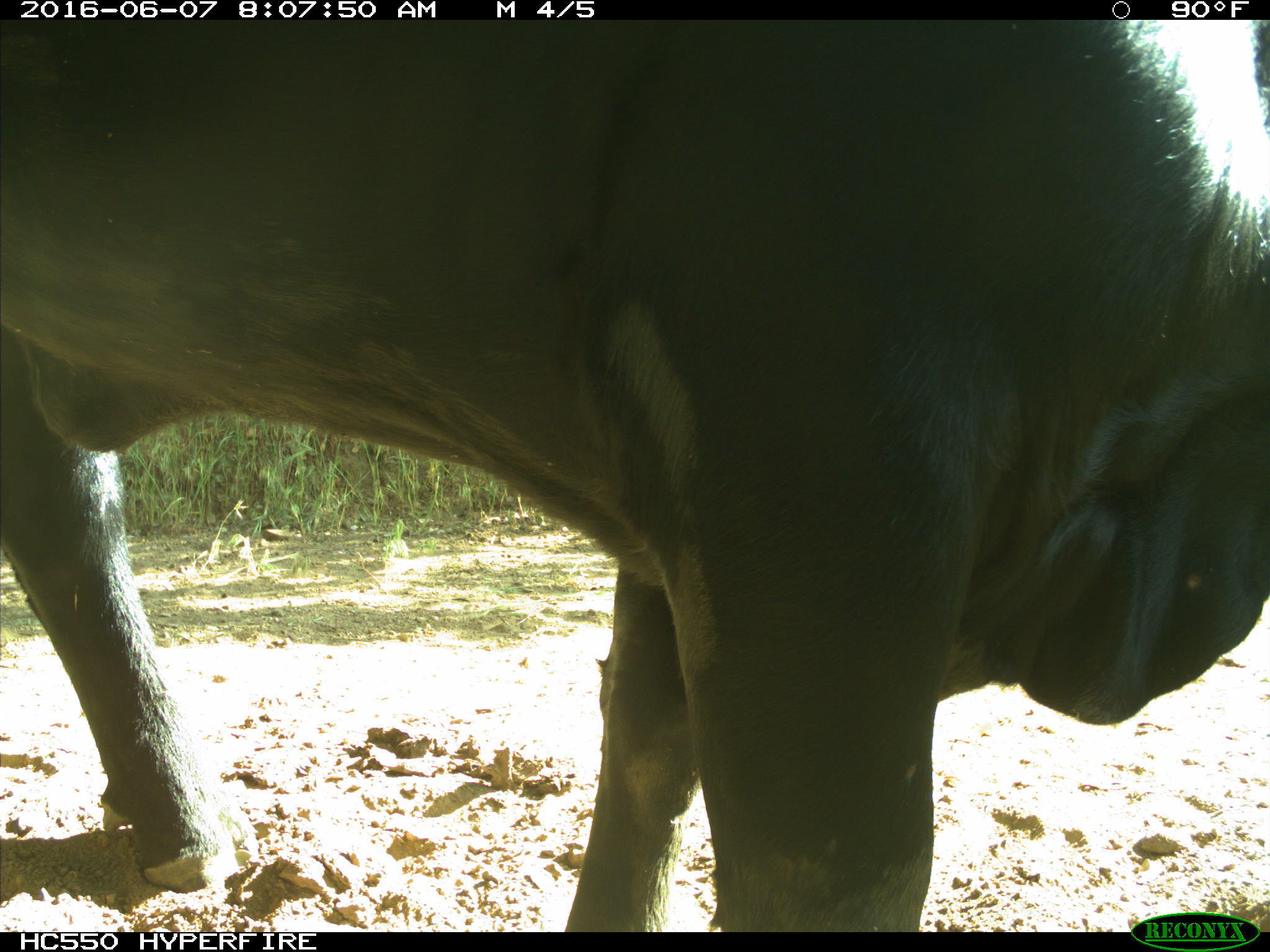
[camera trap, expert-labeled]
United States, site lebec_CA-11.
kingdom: Animalia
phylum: Chordata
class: Mammalia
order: Artiodactyla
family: Bovidae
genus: Bos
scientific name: Bos taurus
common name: domestic cow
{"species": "Bos taurus (domestic cow)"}